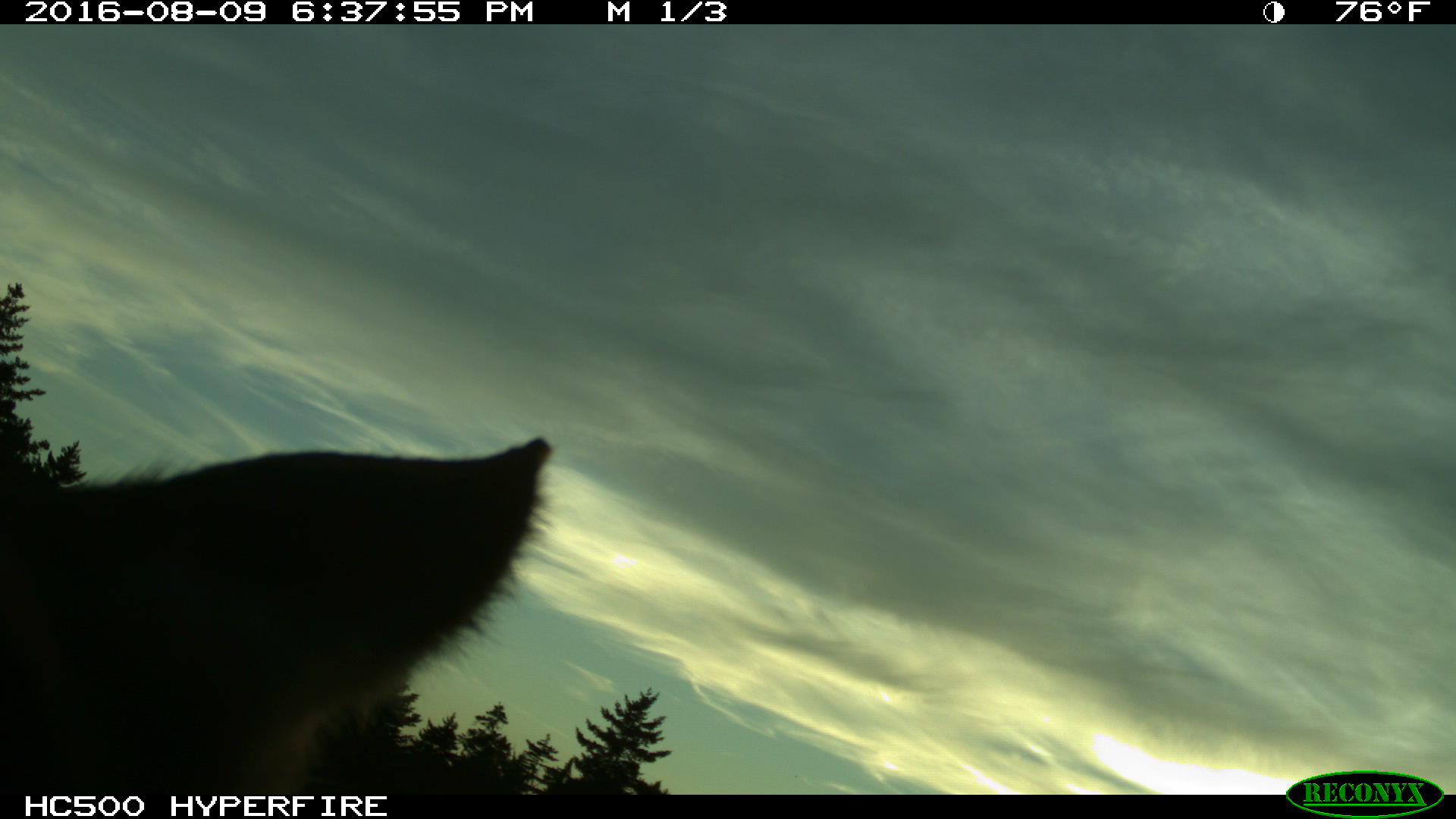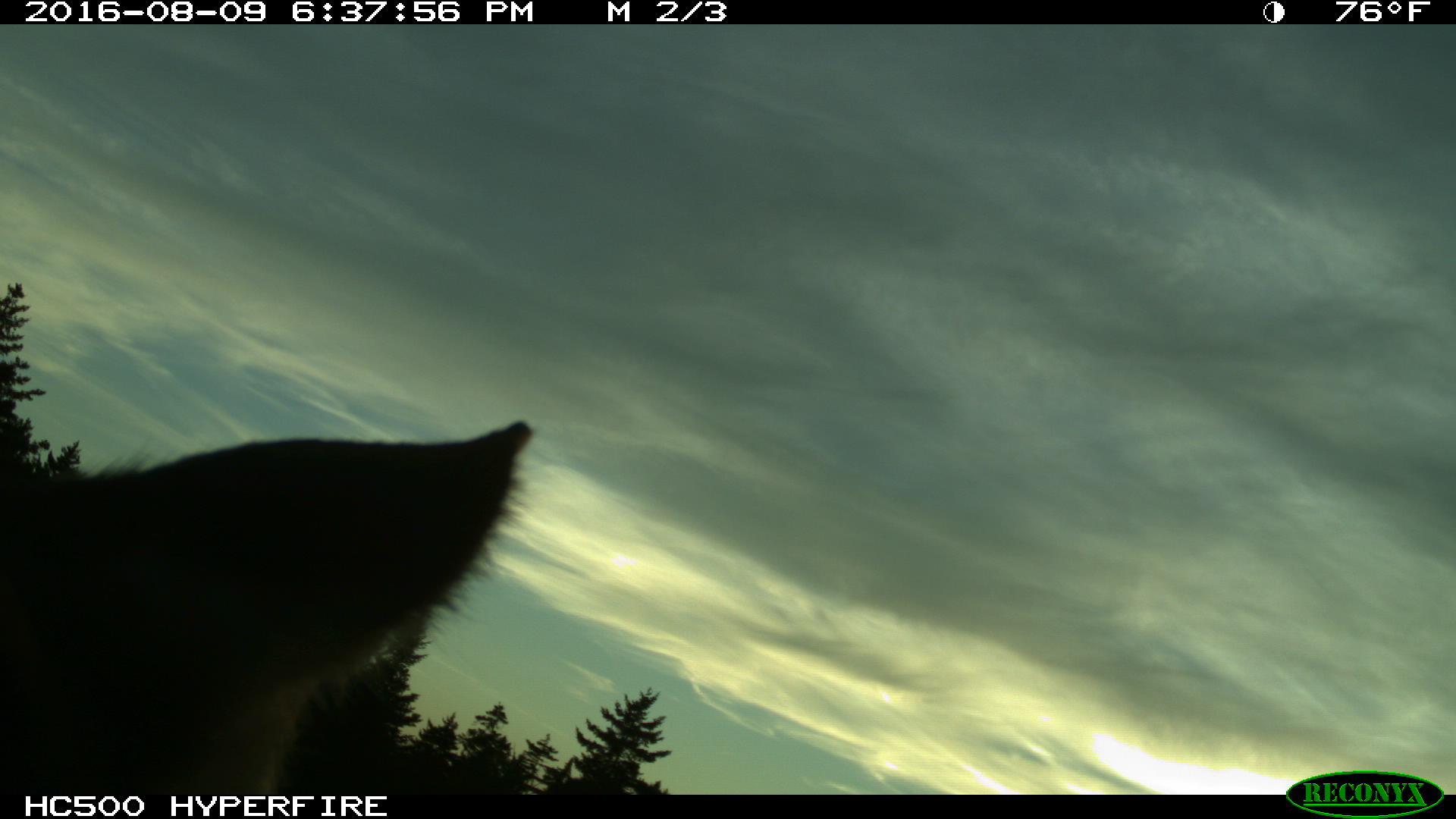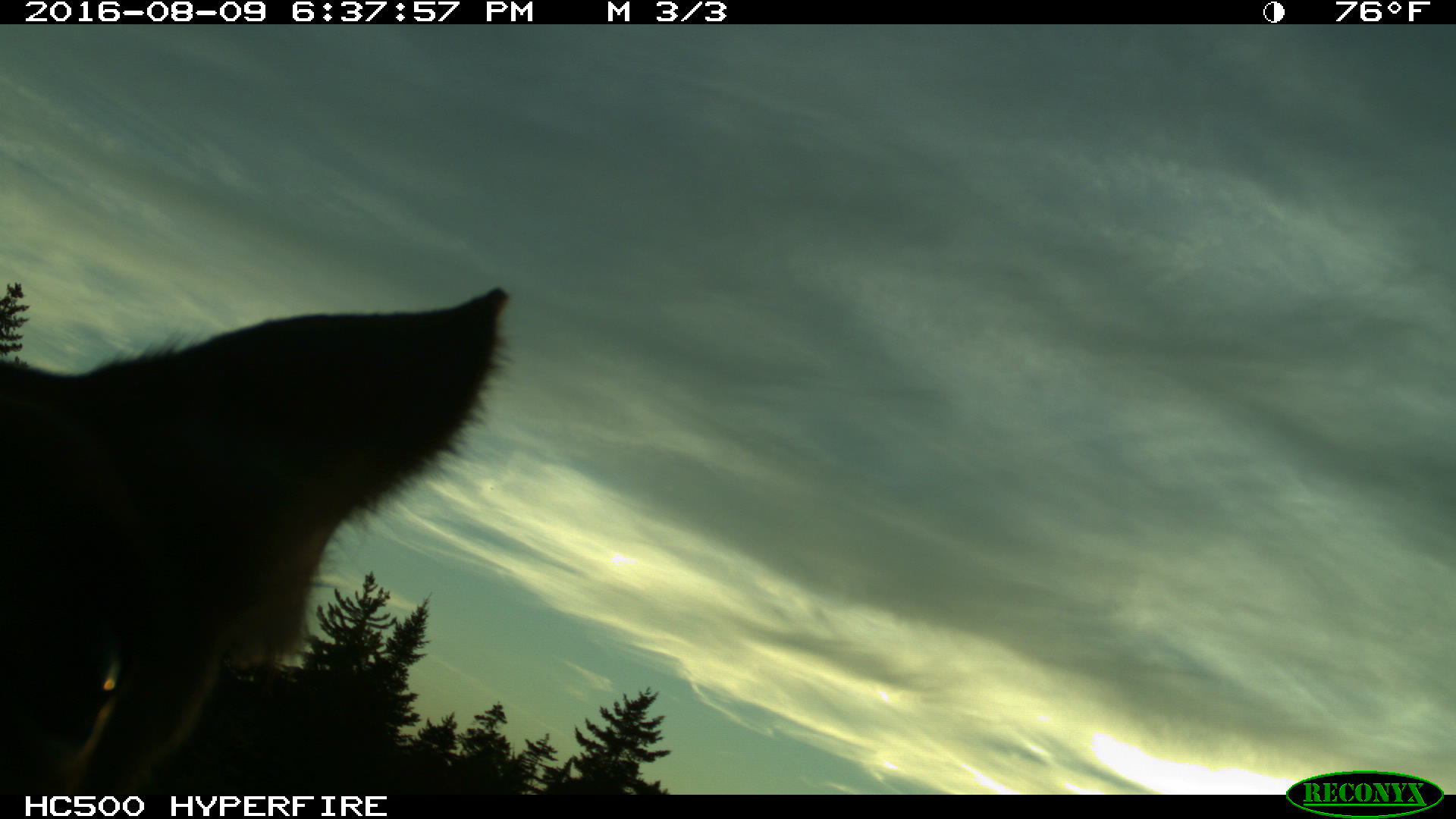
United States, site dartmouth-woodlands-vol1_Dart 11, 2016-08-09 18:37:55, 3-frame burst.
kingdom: Animalia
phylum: Chordata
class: Mammalia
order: Artiodactyla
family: Cervidae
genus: Alces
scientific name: Alces alces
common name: moose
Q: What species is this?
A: Moose (Alces alces).